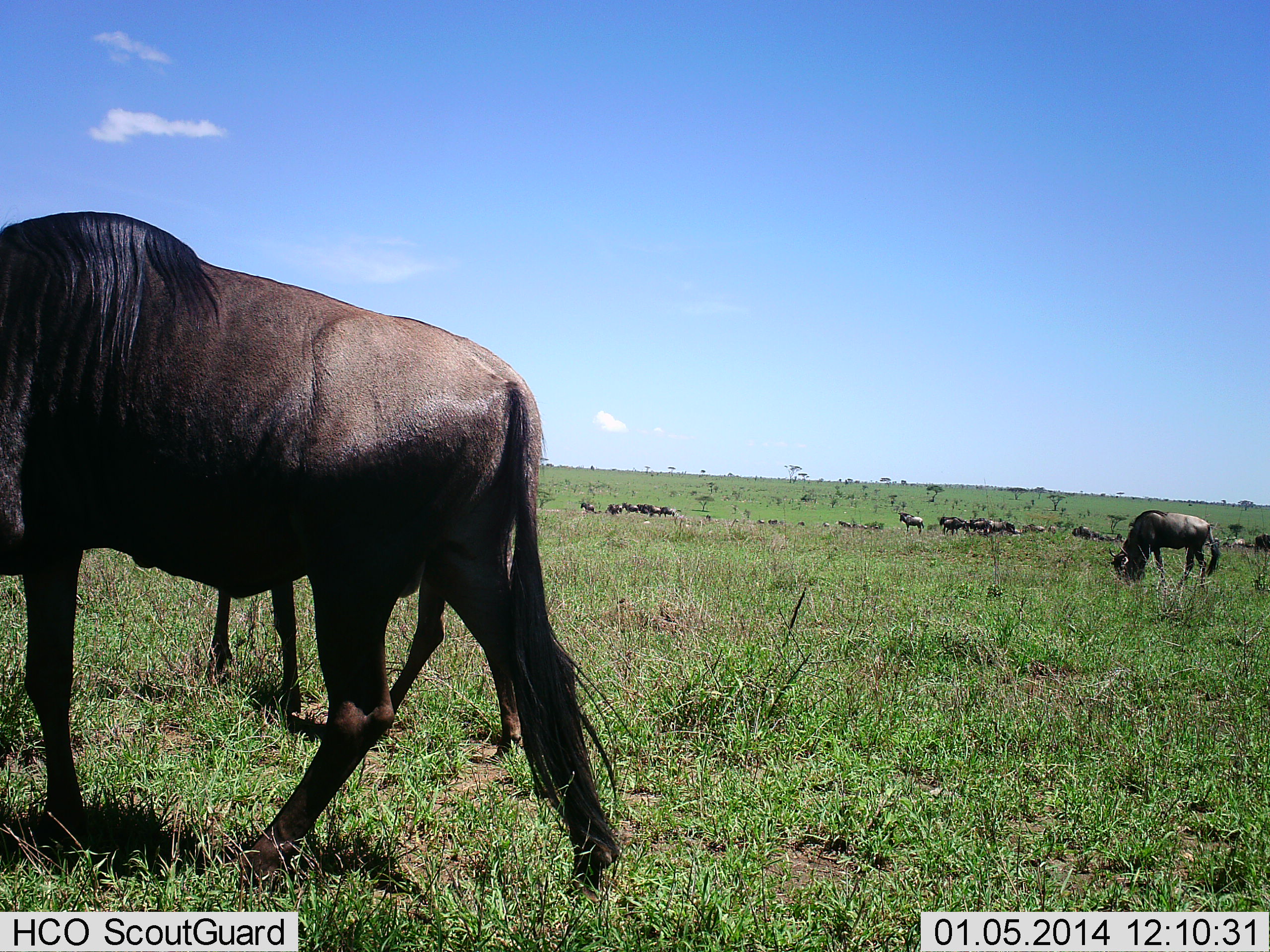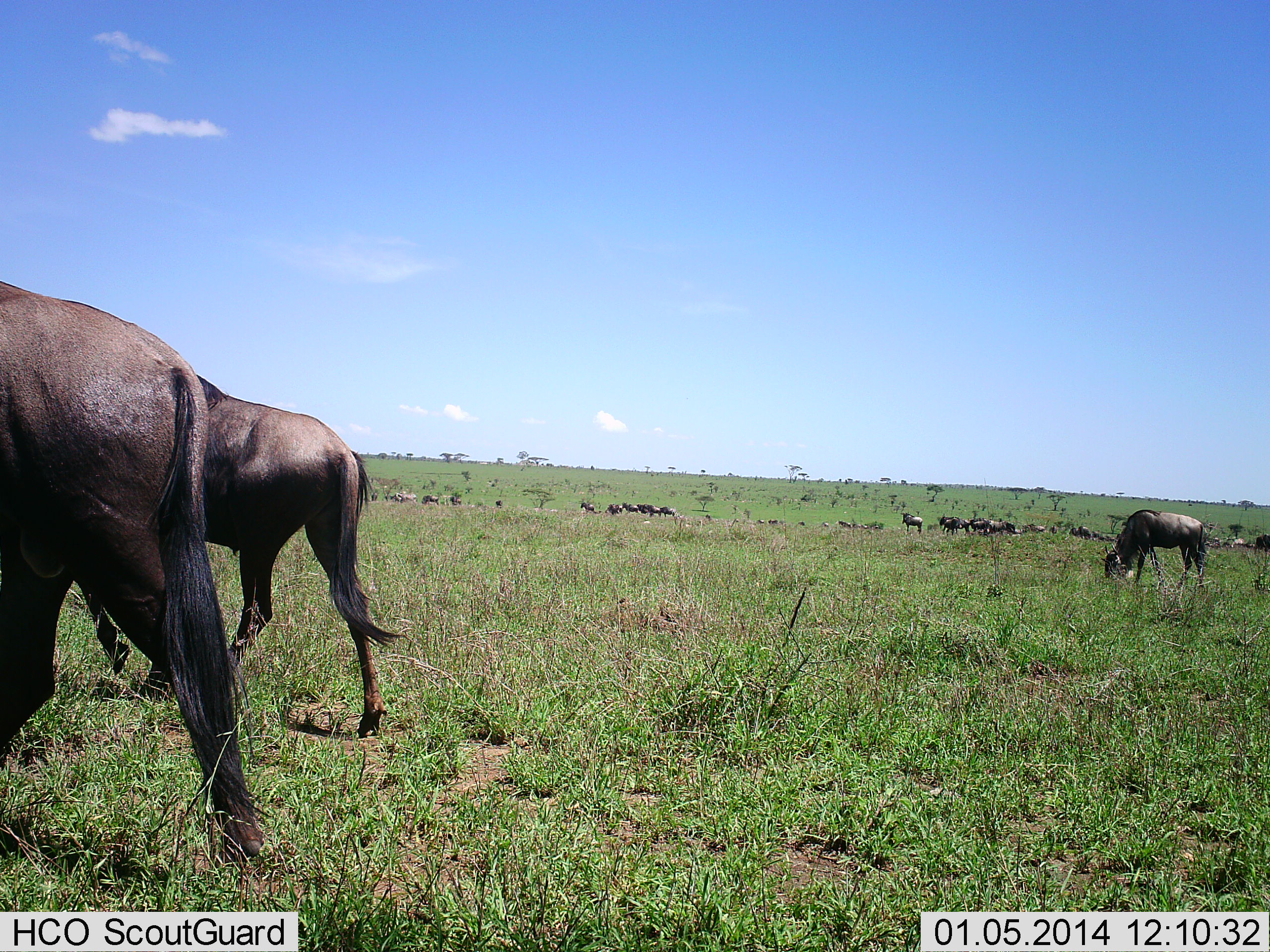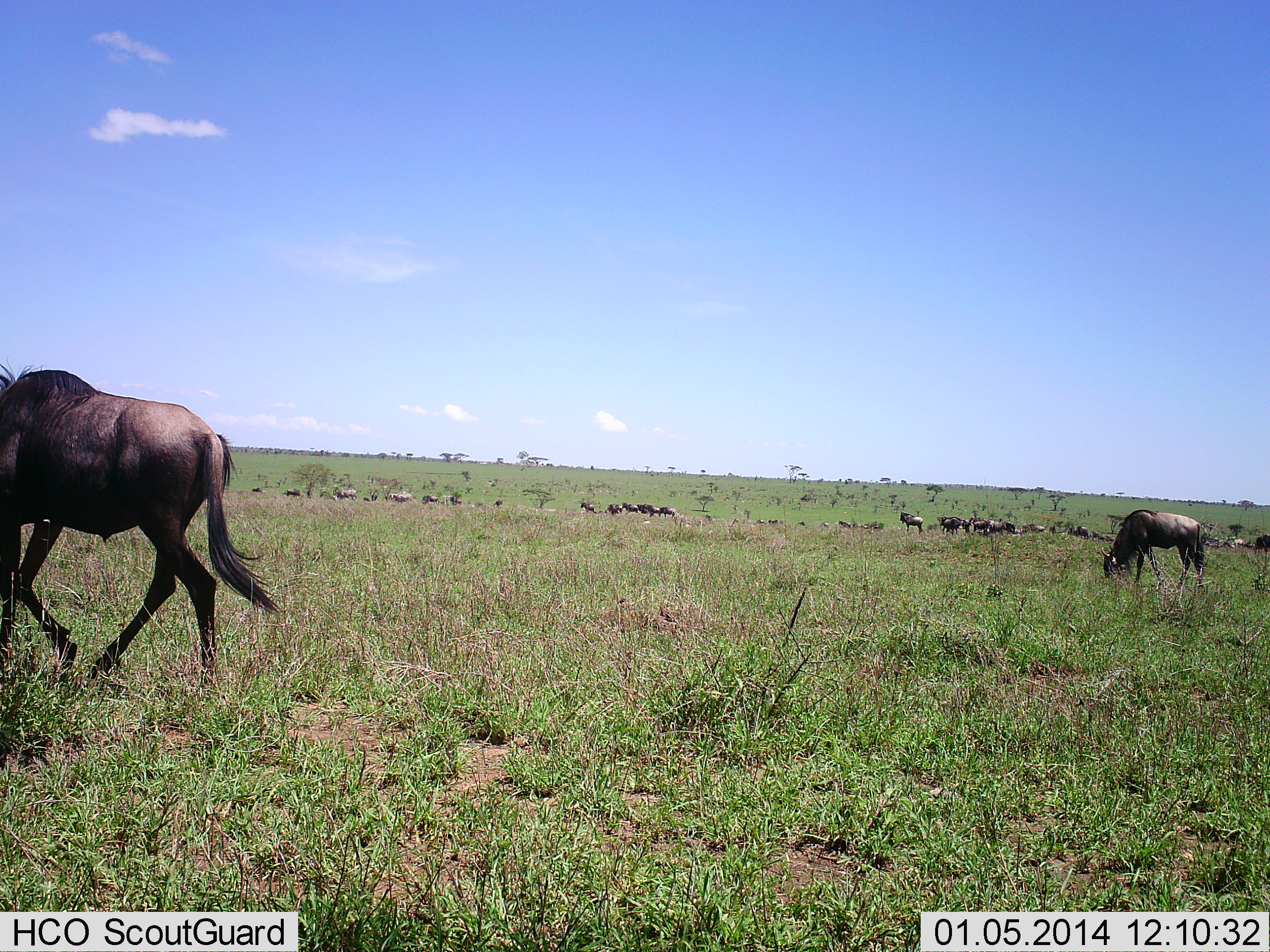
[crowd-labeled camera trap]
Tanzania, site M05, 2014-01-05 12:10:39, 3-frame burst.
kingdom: Animalia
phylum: Chordata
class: Mammalia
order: Artiodactyla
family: Bovidae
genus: Connochaetes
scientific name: Connochaetes taurinus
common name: blue wildebeest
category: wildebeest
Wildebeest (blue wildebeest) (Connochaetes taurinus), count 11-50. Behavior (volunteer vote fractions): standing 60%, resting 0%, moving 60%, interacting 0%. Young present (vote fraction): 0%. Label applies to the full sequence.